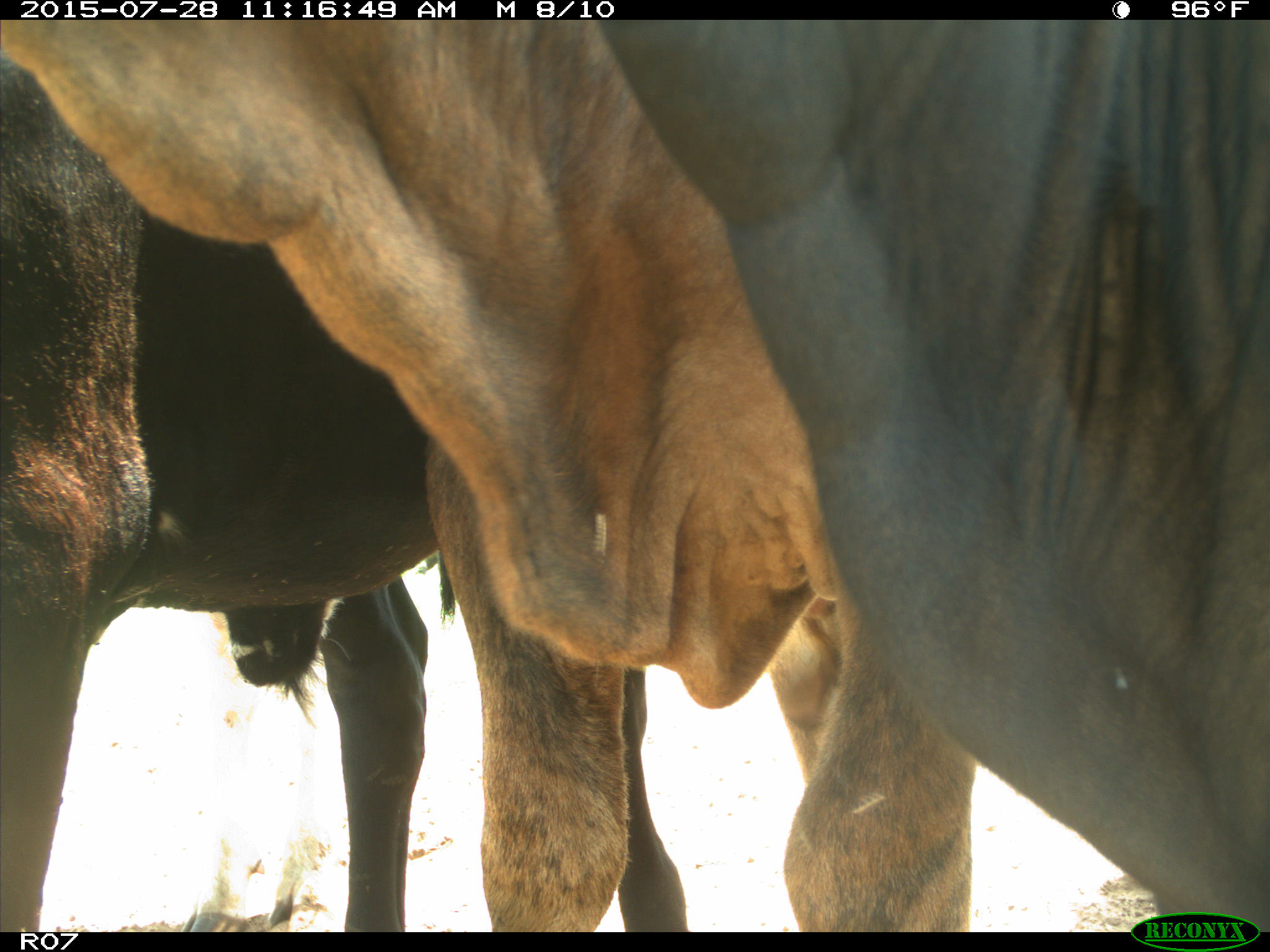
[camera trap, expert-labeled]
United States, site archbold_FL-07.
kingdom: Animalia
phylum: Chordata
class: Mammalia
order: Artiodactyla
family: Bovidae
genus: Bos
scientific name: Bos taurus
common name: domestic cow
Bos taurus (domestic cow).